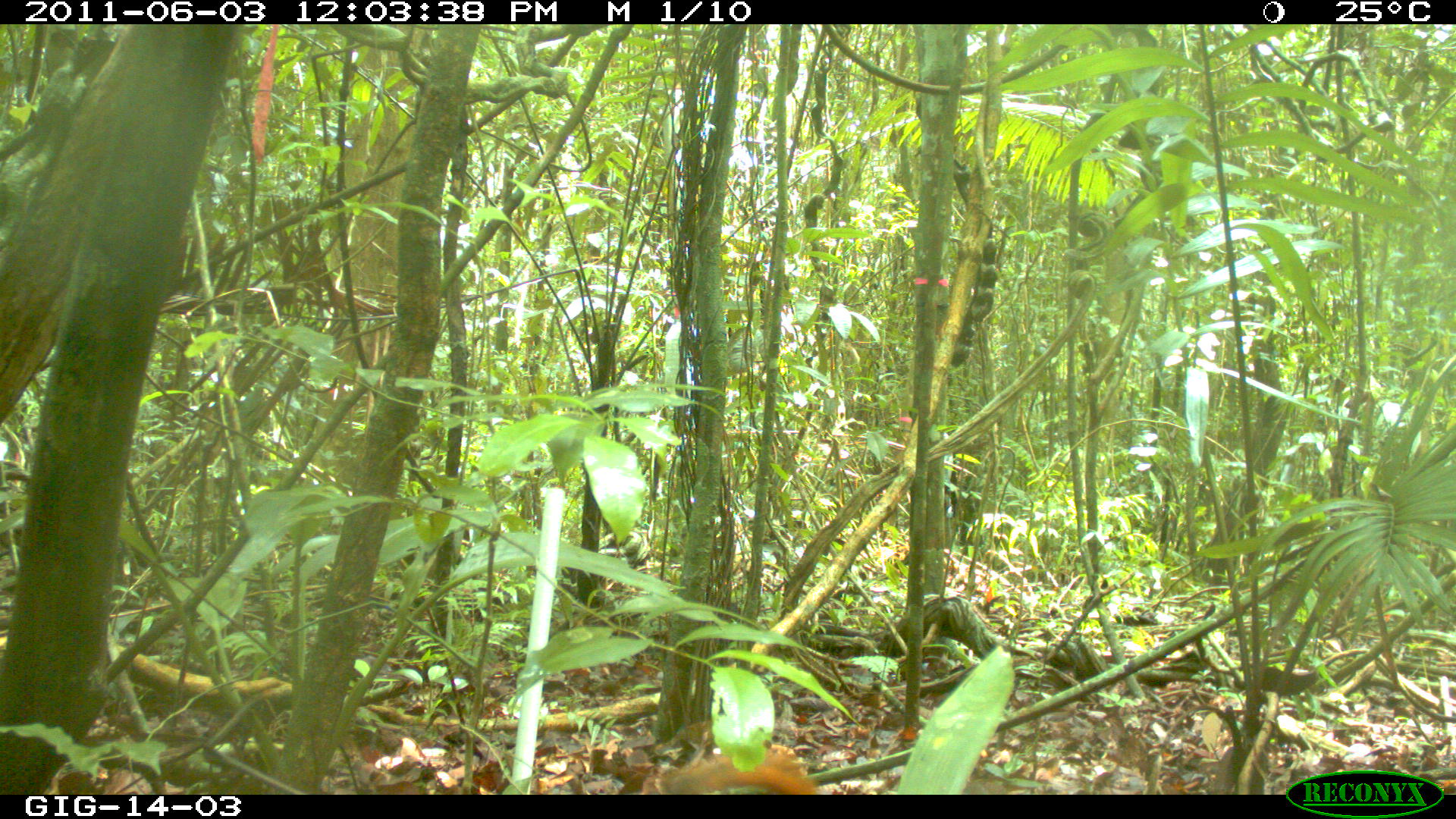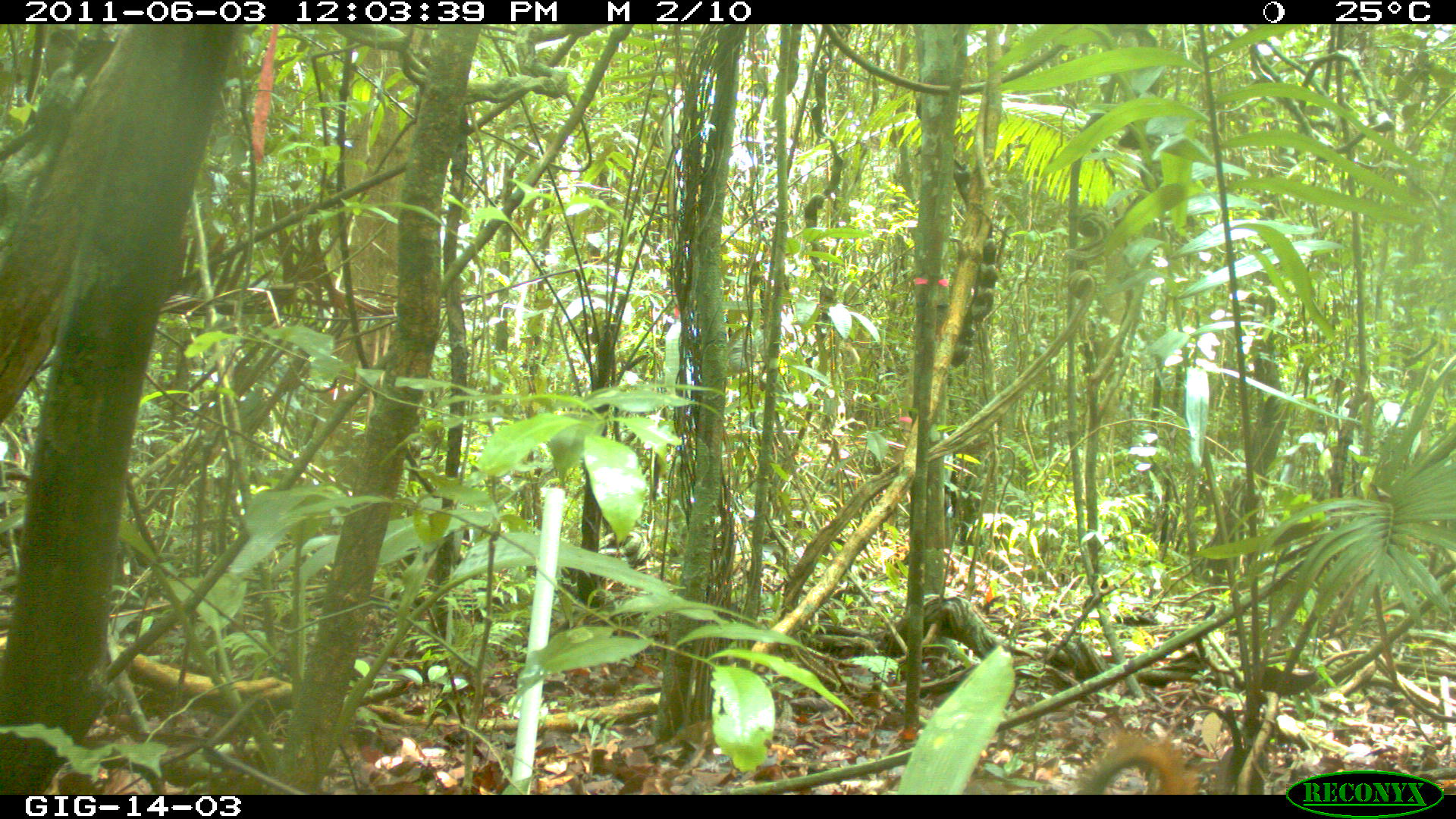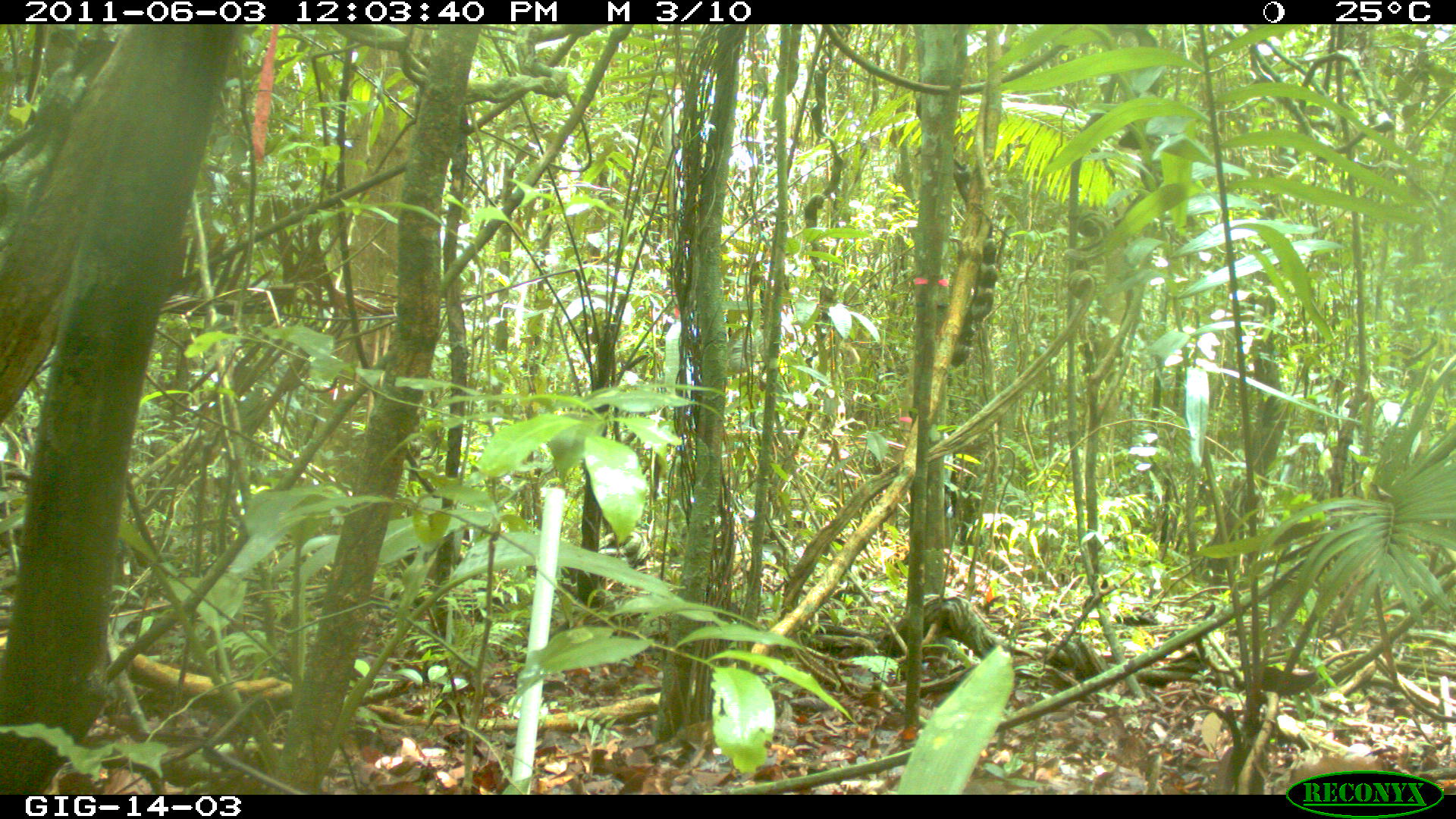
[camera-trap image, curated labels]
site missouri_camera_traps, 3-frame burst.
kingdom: Animalia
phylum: Chordata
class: Mammalia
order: Rodentia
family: Sciuridae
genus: Tamiasciurus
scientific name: Tamiasciurus hudsonicus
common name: red squirrel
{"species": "red squirrel (Tamiasciurus hudsonicus)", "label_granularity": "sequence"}